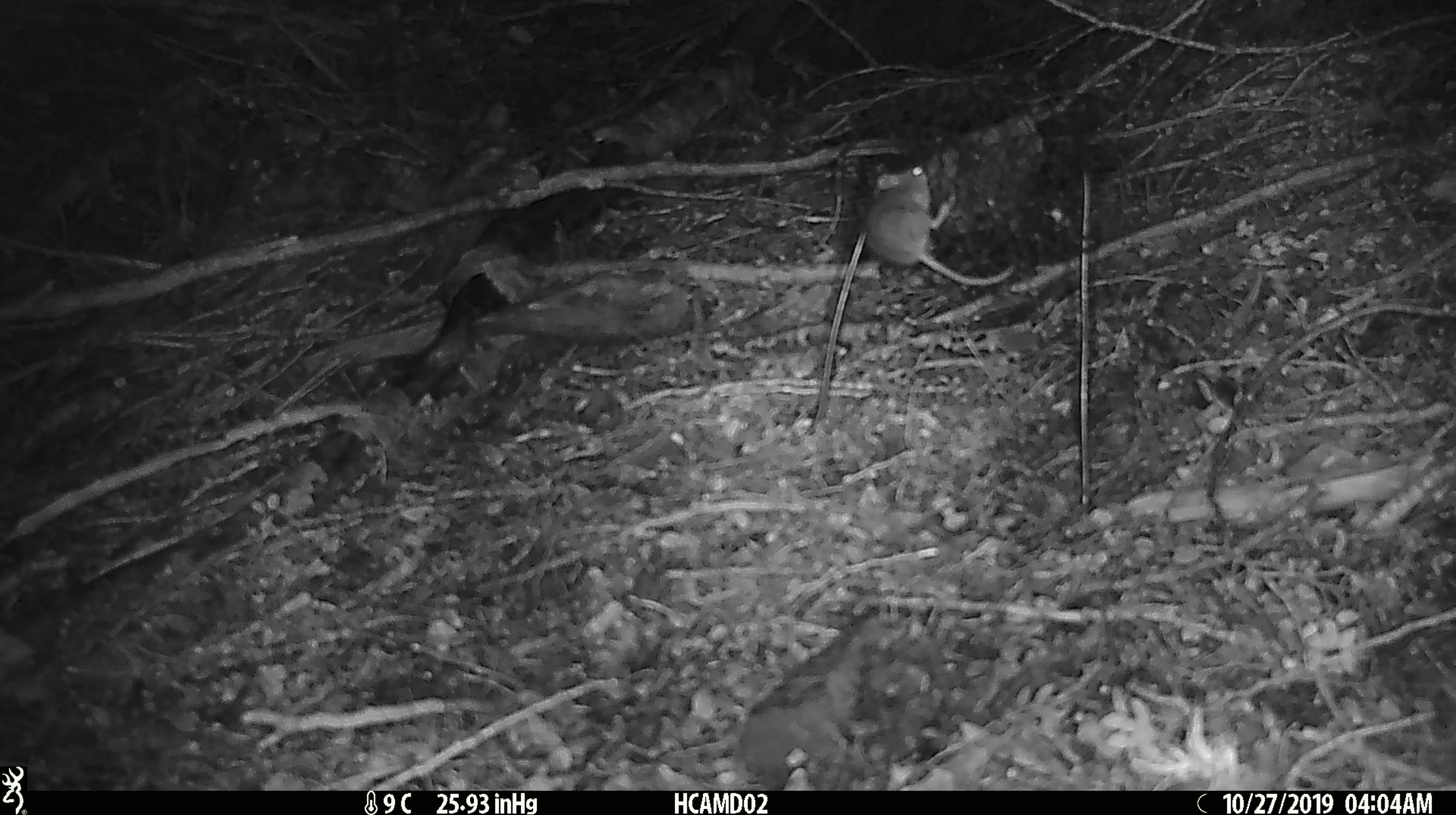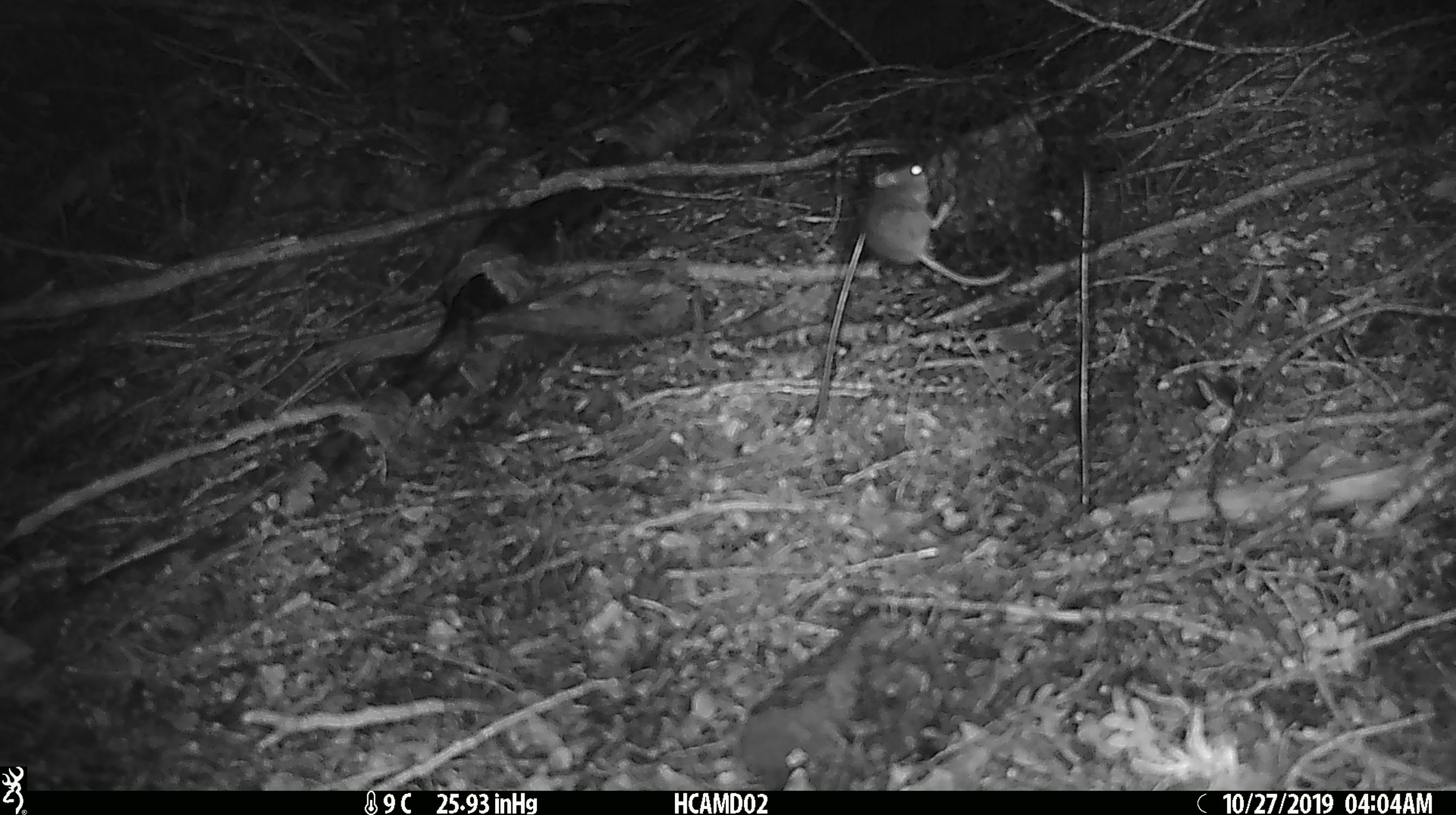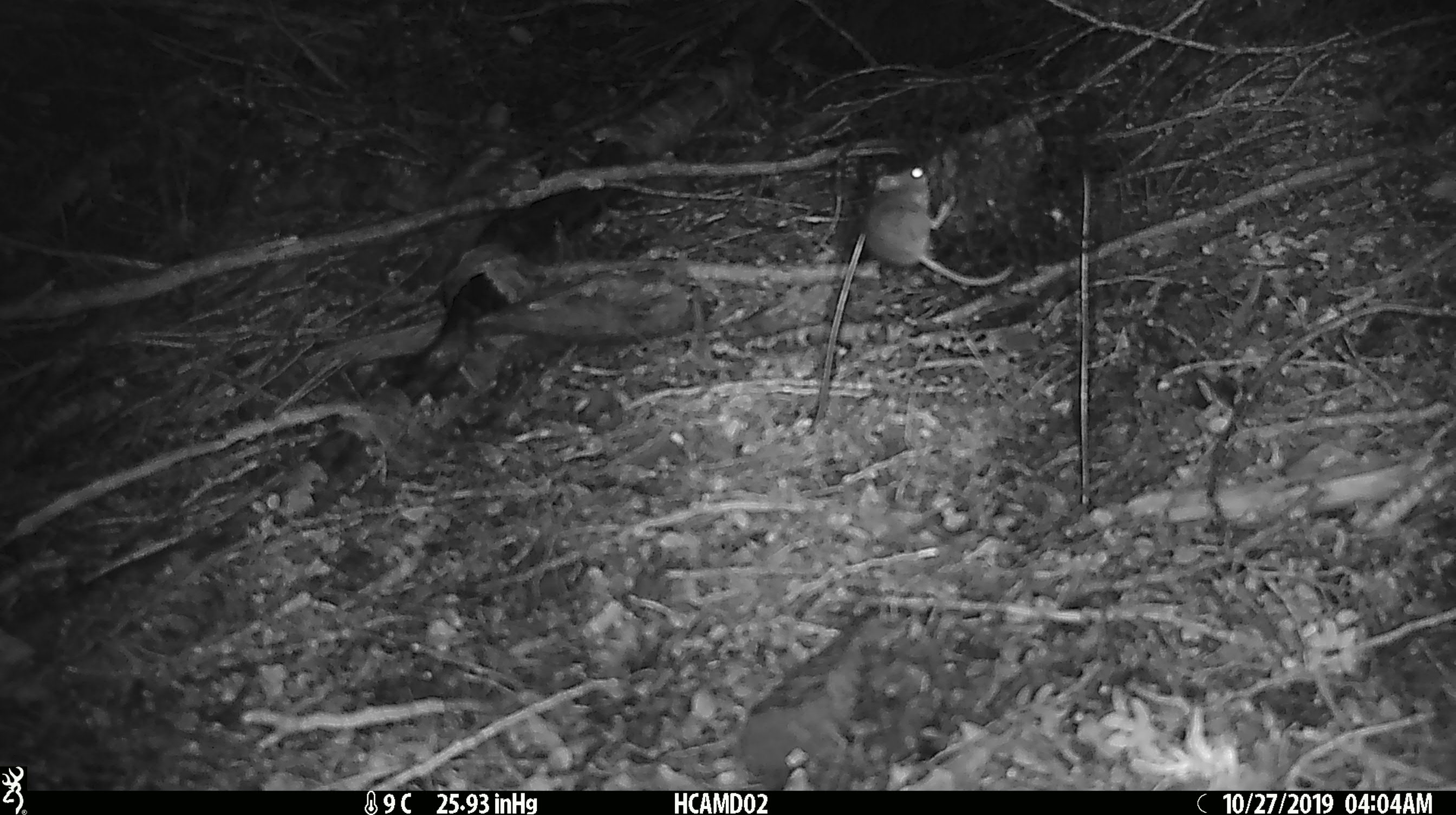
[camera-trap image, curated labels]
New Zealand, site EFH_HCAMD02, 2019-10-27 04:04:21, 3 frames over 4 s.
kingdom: Animalia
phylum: Chordata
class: Mammalia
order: Rodentia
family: Muridae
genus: Mus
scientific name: Mus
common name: mouse